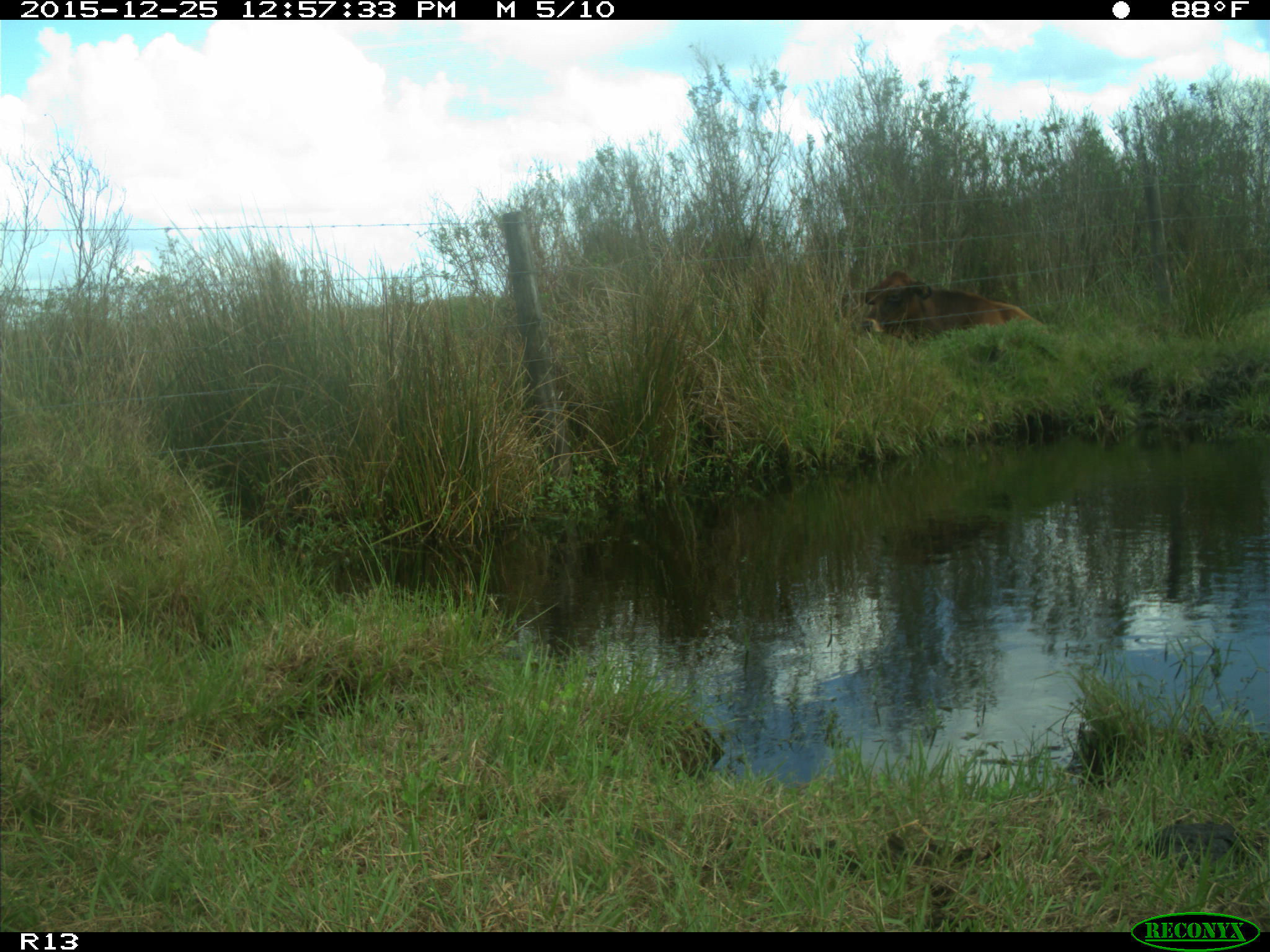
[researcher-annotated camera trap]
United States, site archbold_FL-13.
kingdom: Animalia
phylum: Chordata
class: Mammalia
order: Artiodactyla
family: Bovidae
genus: Bos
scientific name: Bos taurus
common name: domestic cow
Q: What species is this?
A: Bos taurus (domestic cow).